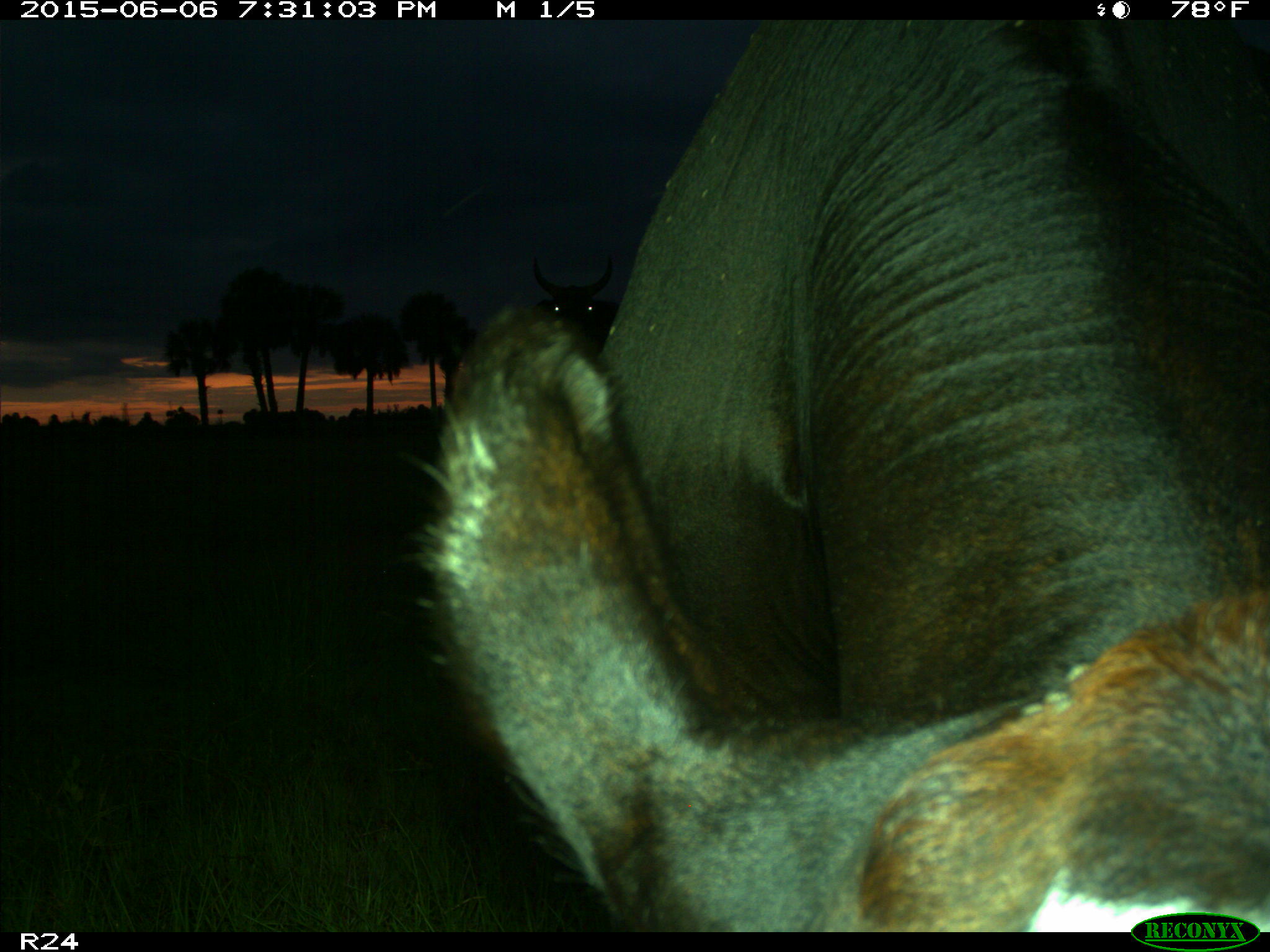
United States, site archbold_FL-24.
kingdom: Animalia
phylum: Chordata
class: Mammalia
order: Artiodactyla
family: Bovidae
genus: Bos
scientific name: Bos taurus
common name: domestic cow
Bos taurus (domestic cow).